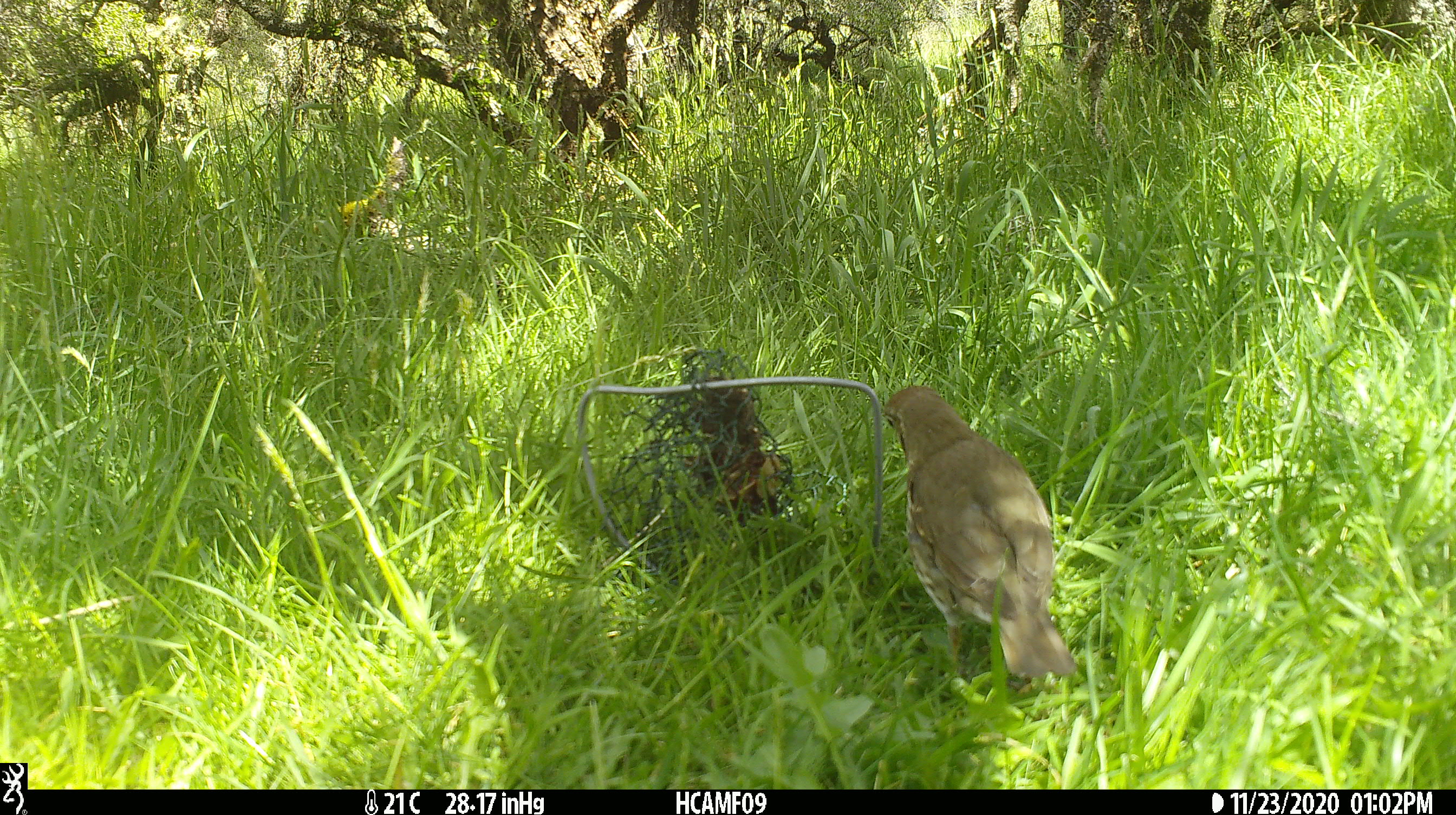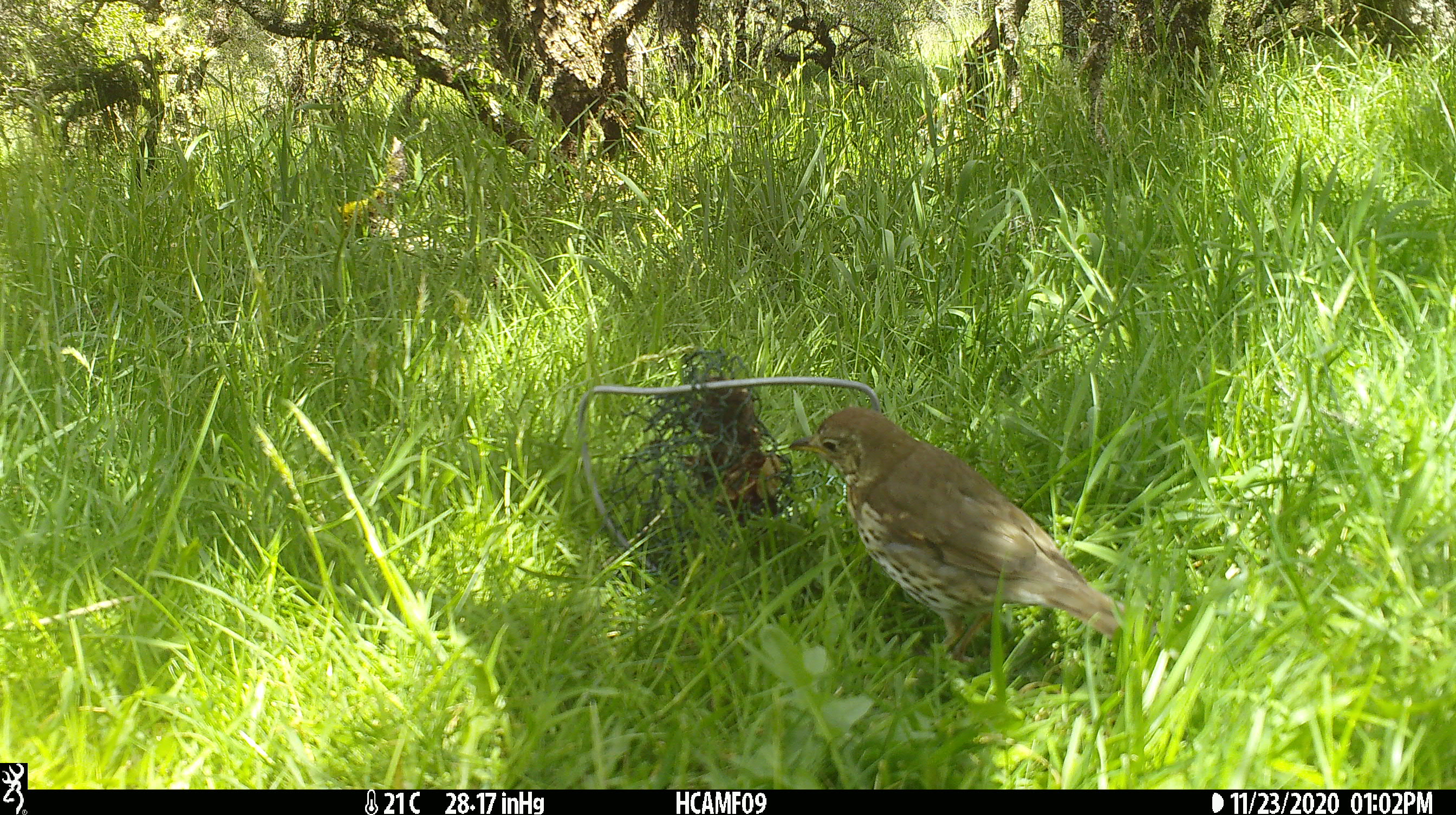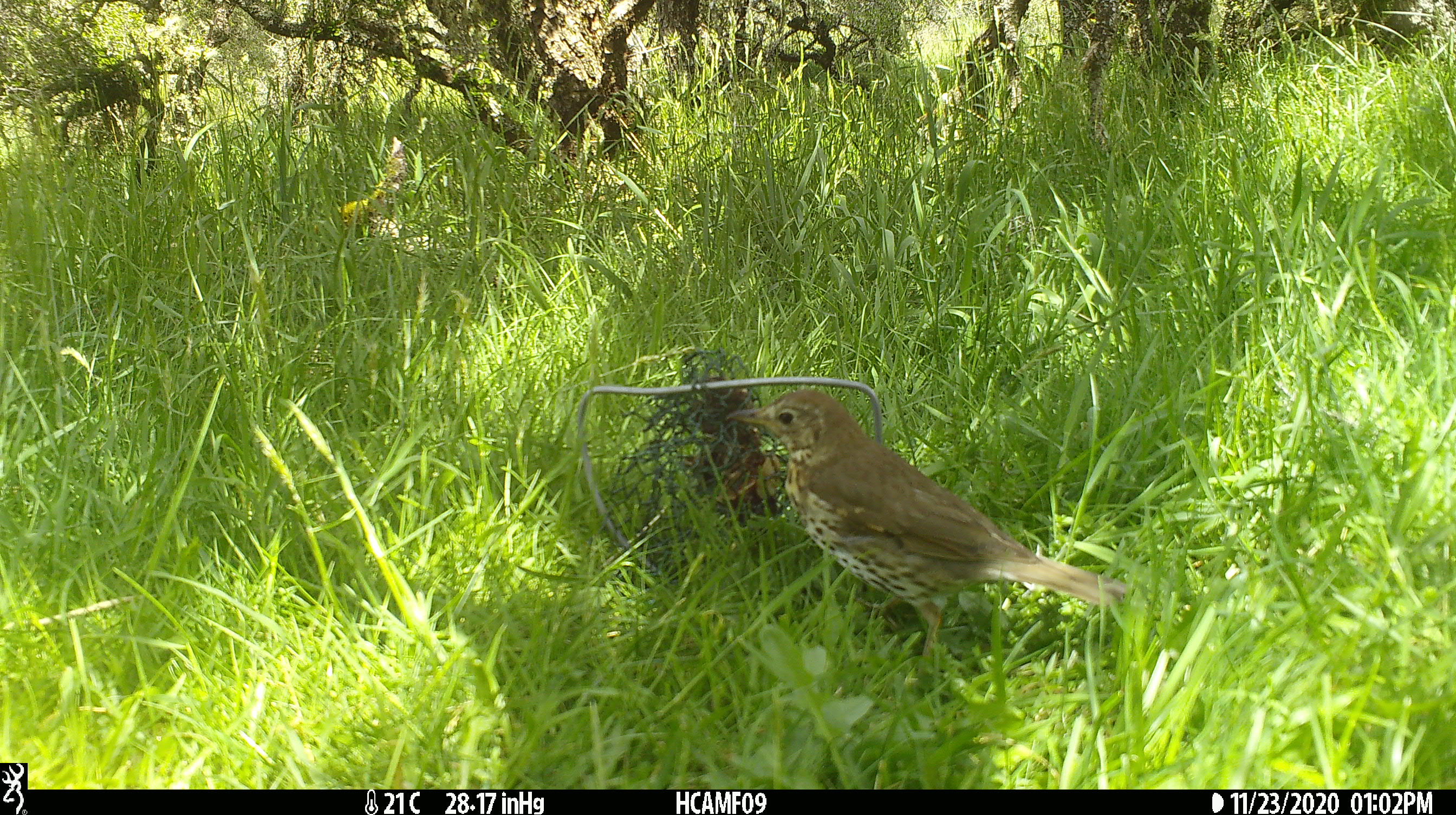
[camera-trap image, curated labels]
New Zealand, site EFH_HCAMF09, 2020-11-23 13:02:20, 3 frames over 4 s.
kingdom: Animalia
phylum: Chordata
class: Aves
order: Passeriformes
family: Turdidae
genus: Turdus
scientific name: Turdus philomelos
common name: song thrush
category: thrush